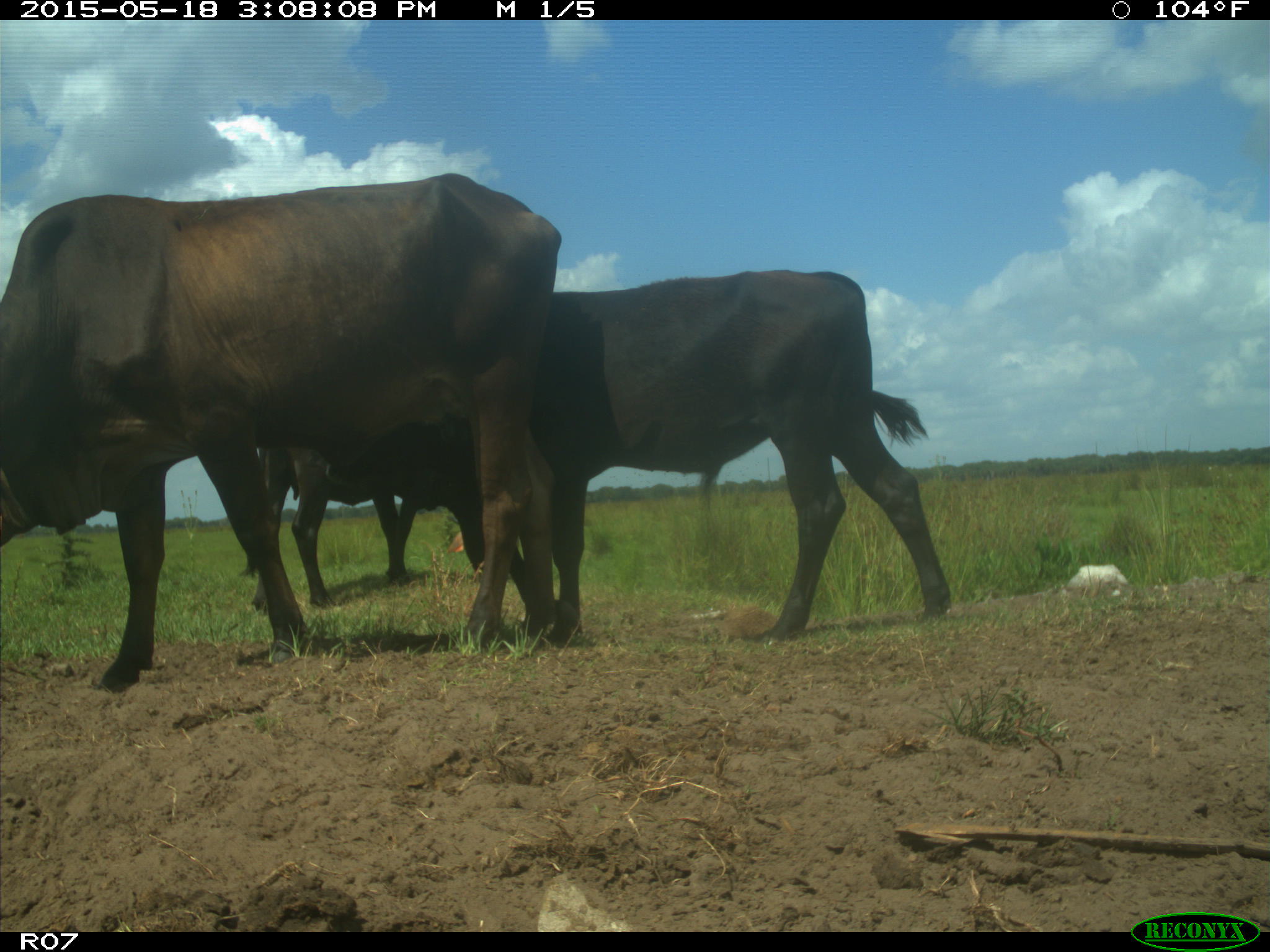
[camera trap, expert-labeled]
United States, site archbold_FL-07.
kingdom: Animalia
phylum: Chordata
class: Mammalia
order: Artiodactyla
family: Bovidae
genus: Bos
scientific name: Bos taurus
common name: domestic cow